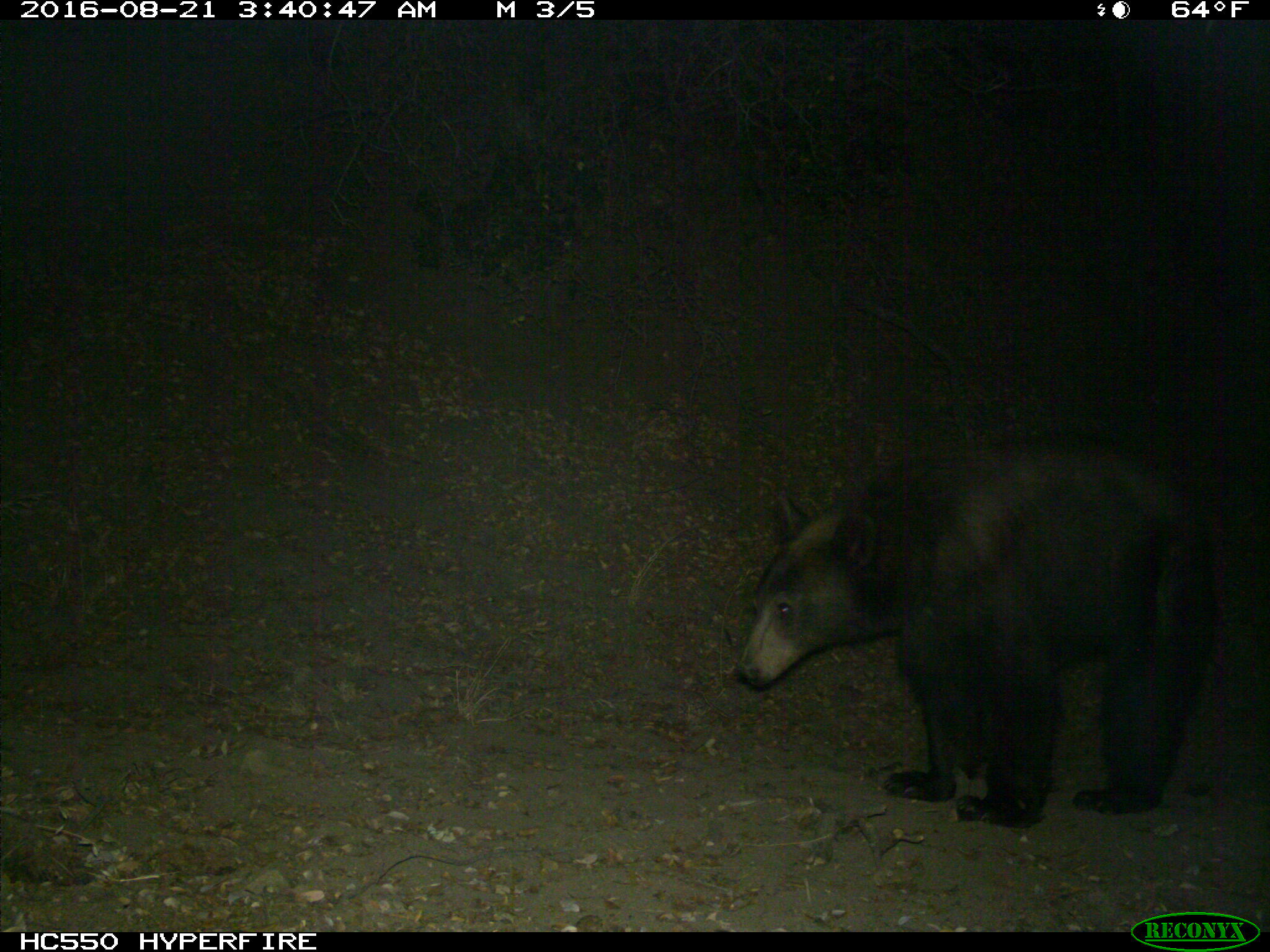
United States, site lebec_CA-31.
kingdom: Animalia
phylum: Chordata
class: Mammalia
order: Carnivora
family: Ursidae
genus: Ursus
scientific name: Ursus americanus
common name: american black bear